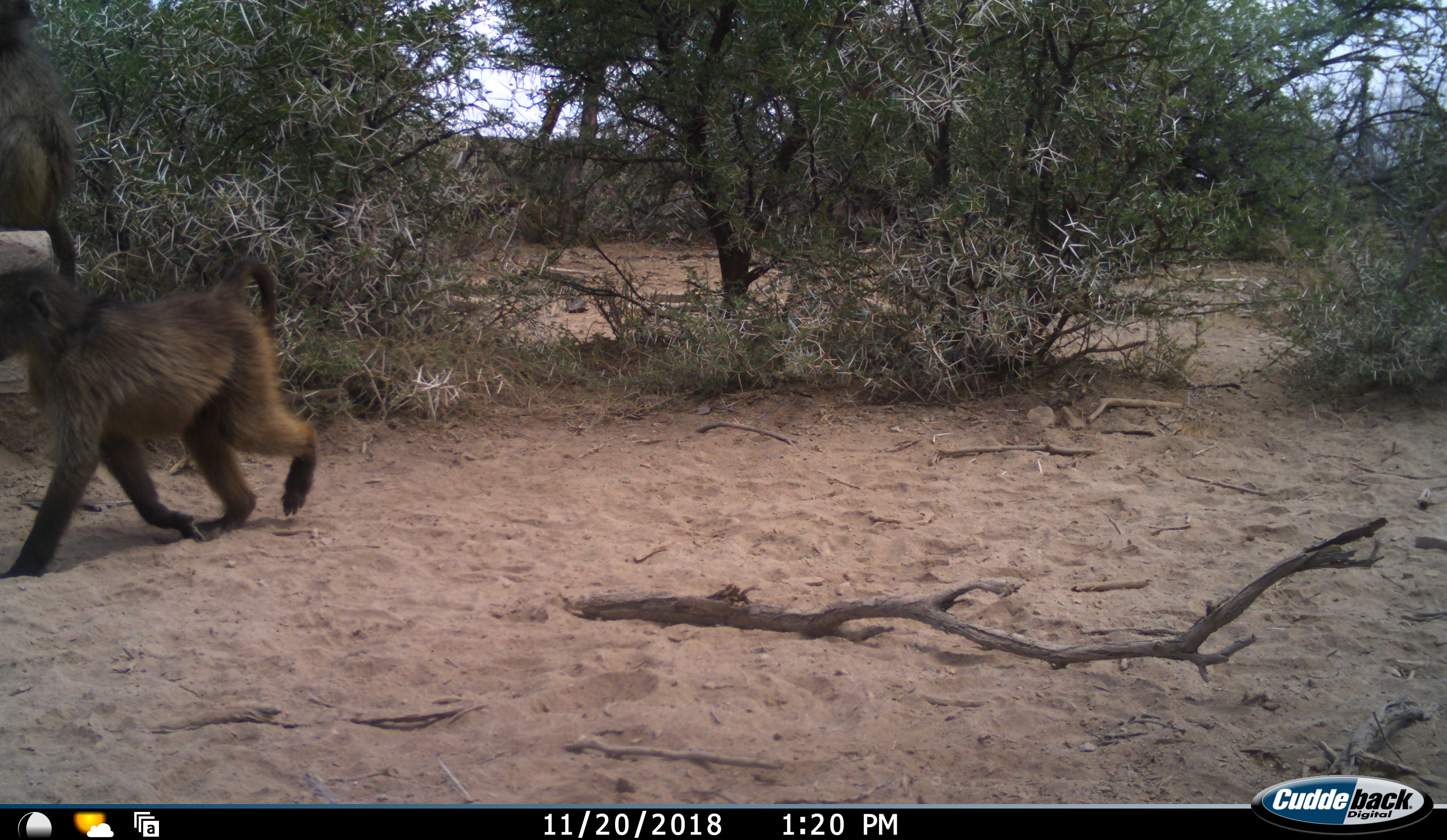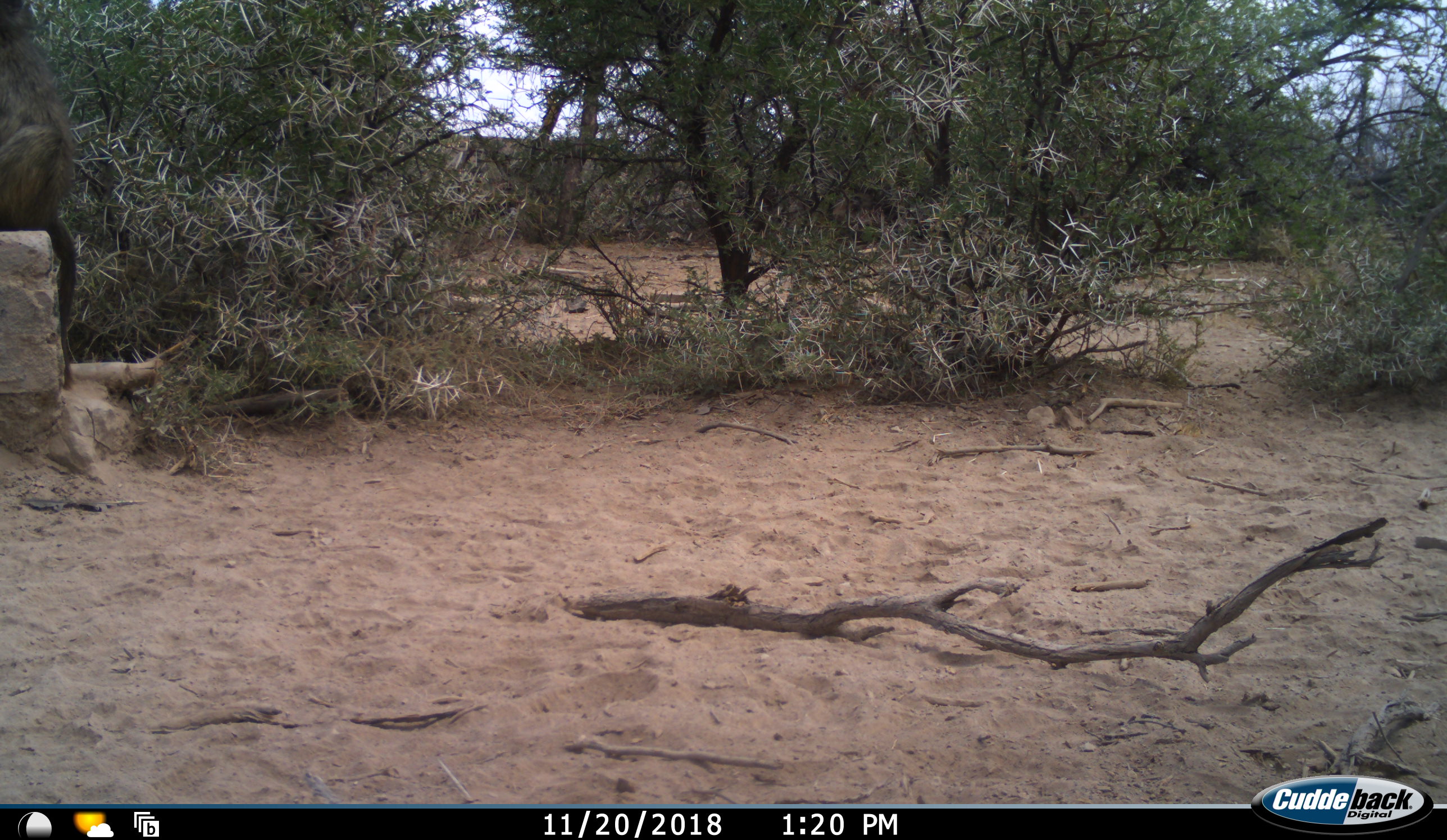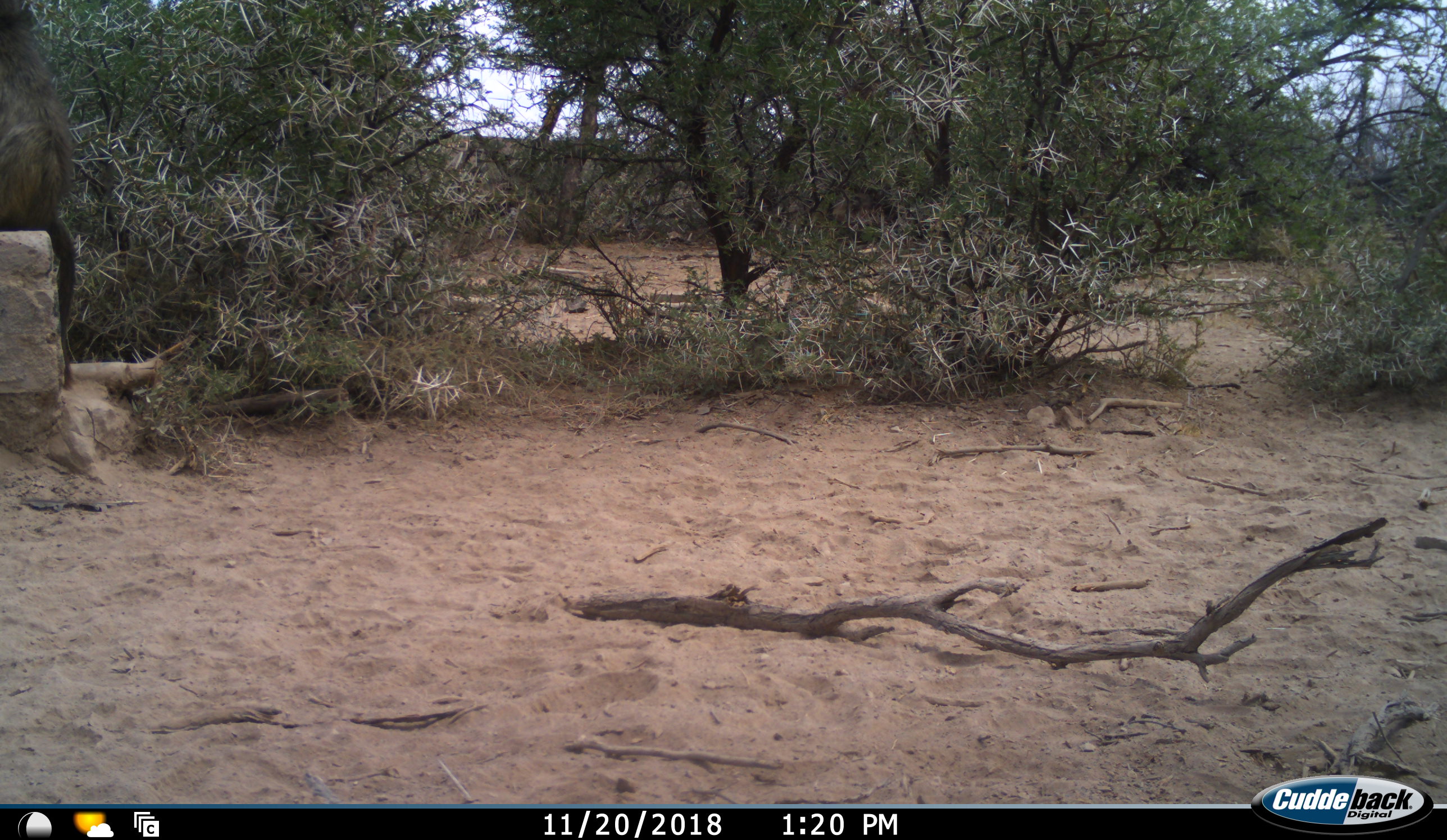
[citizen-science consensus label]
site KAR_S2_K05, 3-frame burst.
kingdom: Animalia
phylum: Chordata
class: Mammalia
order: Primates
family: Cercopithecidae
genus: Papio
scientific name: Papio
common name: baboon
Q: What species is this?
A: Baboon (Papio).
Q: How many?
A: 2.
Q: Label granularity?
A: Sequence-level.